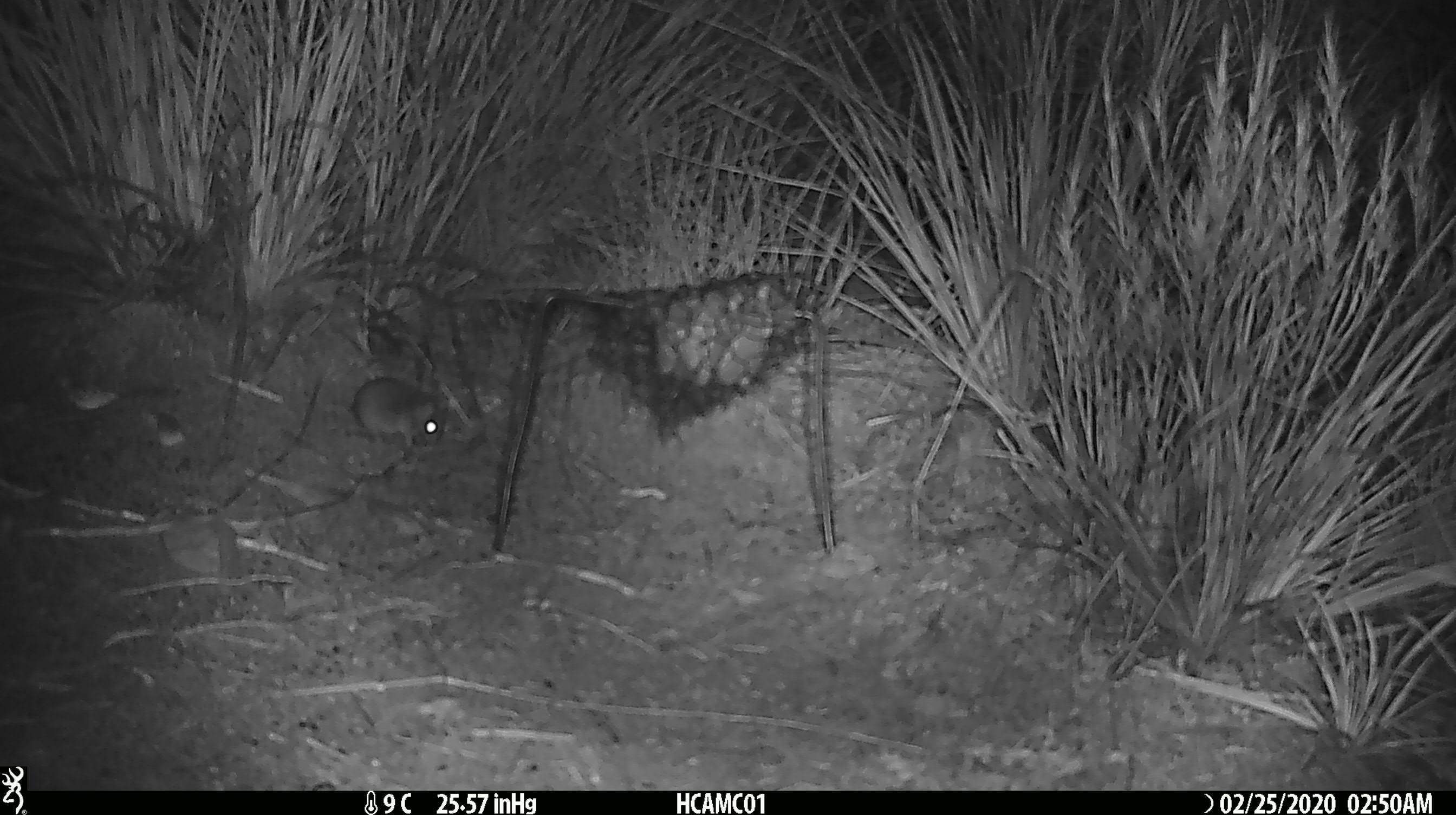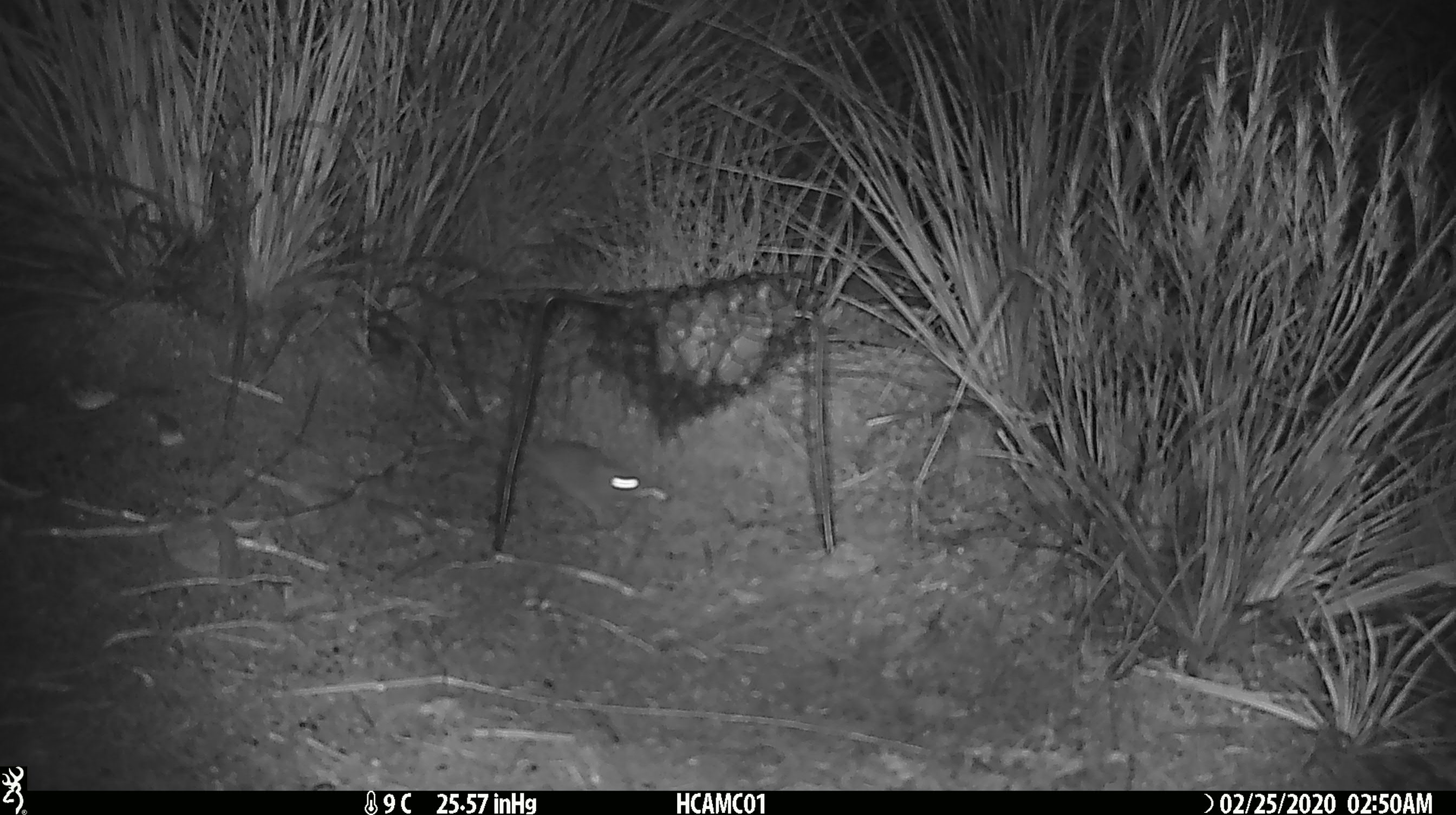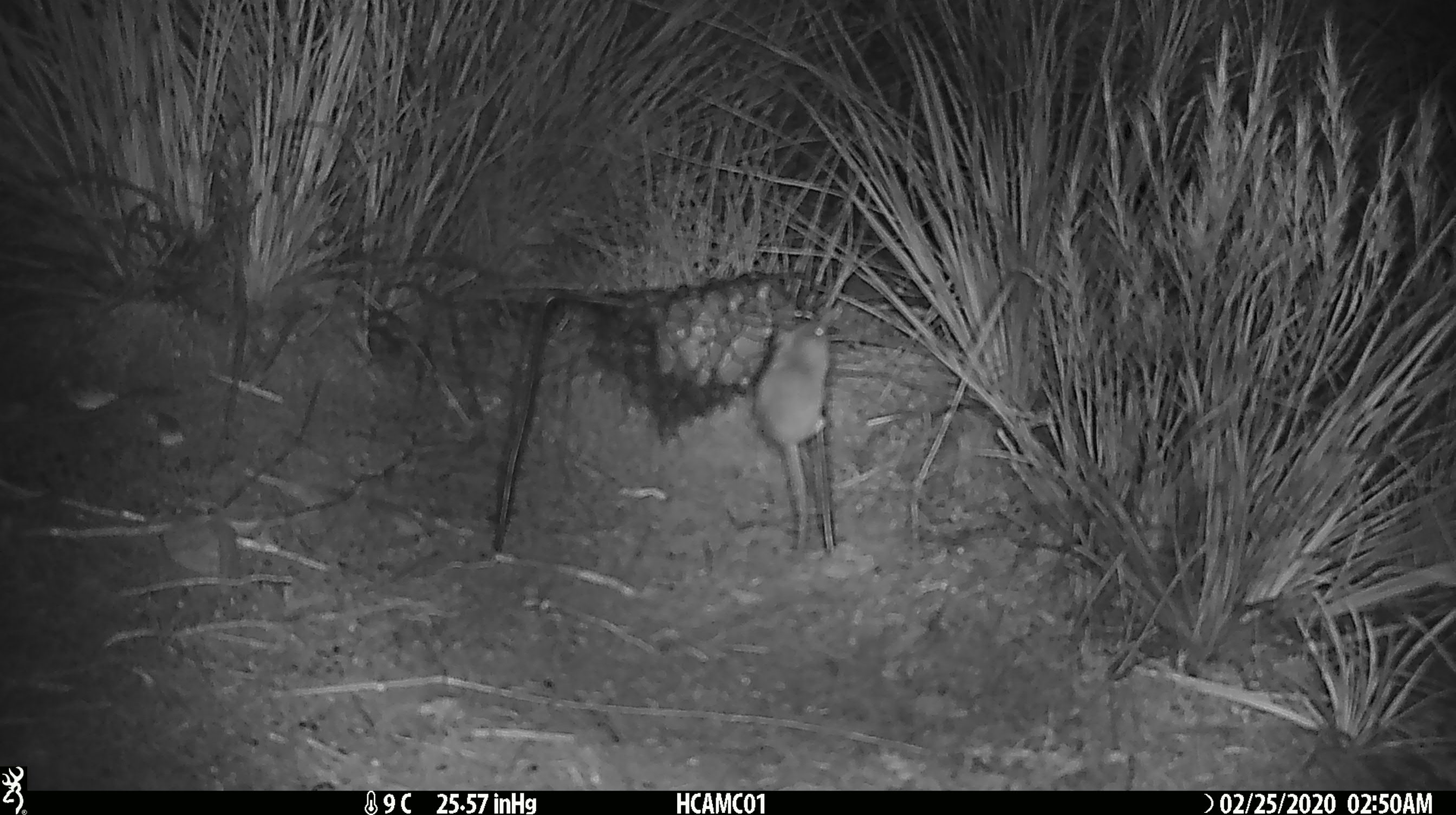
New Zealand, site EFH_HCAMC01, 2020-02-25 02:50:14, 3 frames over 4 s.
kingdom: Animalia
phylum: Chordata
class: Mammalia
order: Rodentia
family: Muridae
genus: Mus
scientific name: Mus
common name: mouse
Mouse (Mus).